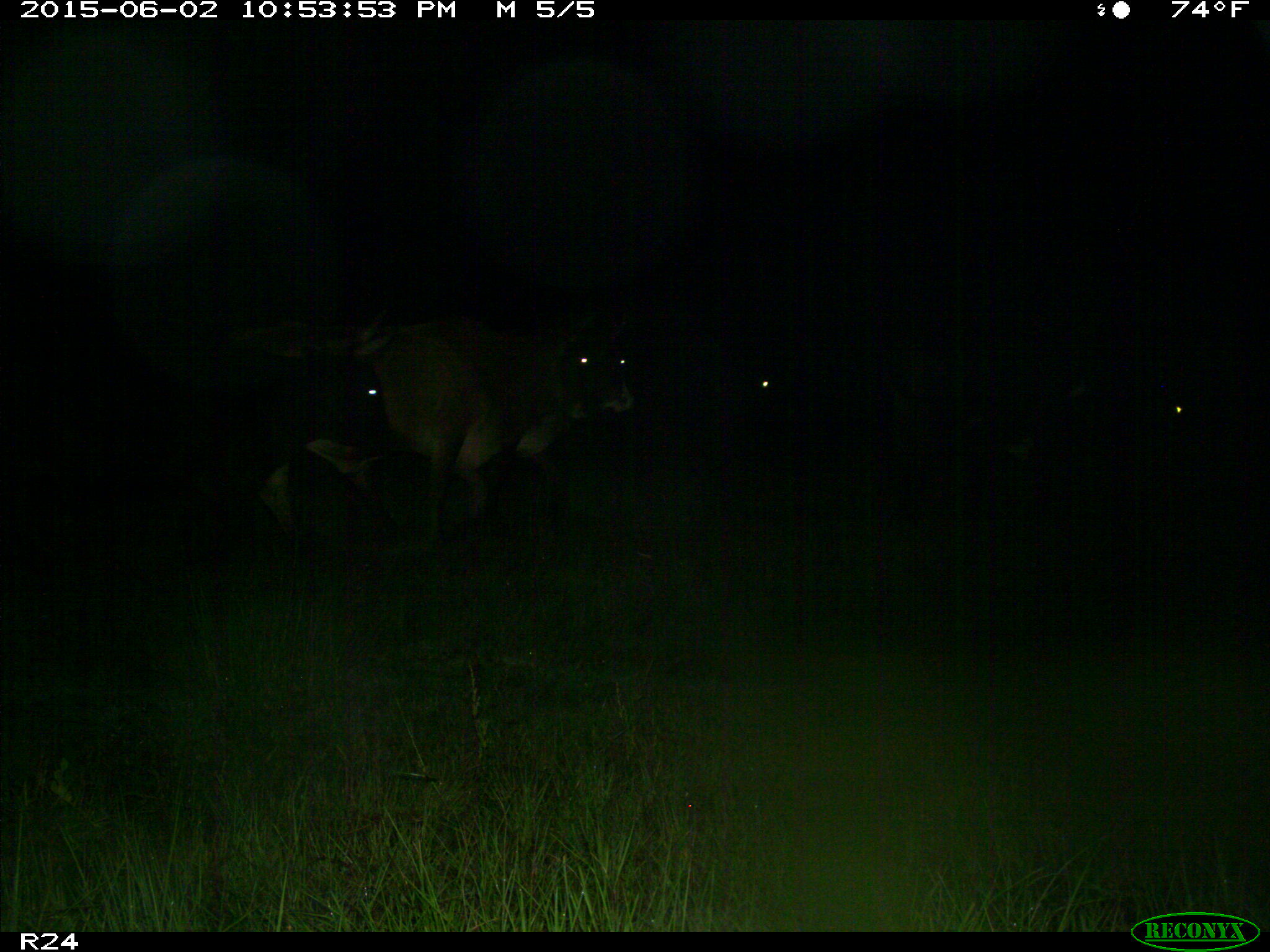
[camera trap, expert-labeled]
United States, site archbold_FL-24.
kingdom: Animalia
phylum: Chordata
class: Mammalia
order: Artiodactyla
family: Bovidae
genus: Bos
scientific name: Bos taurus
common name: domestic cow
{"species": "Bos taurus (domestic cow)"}